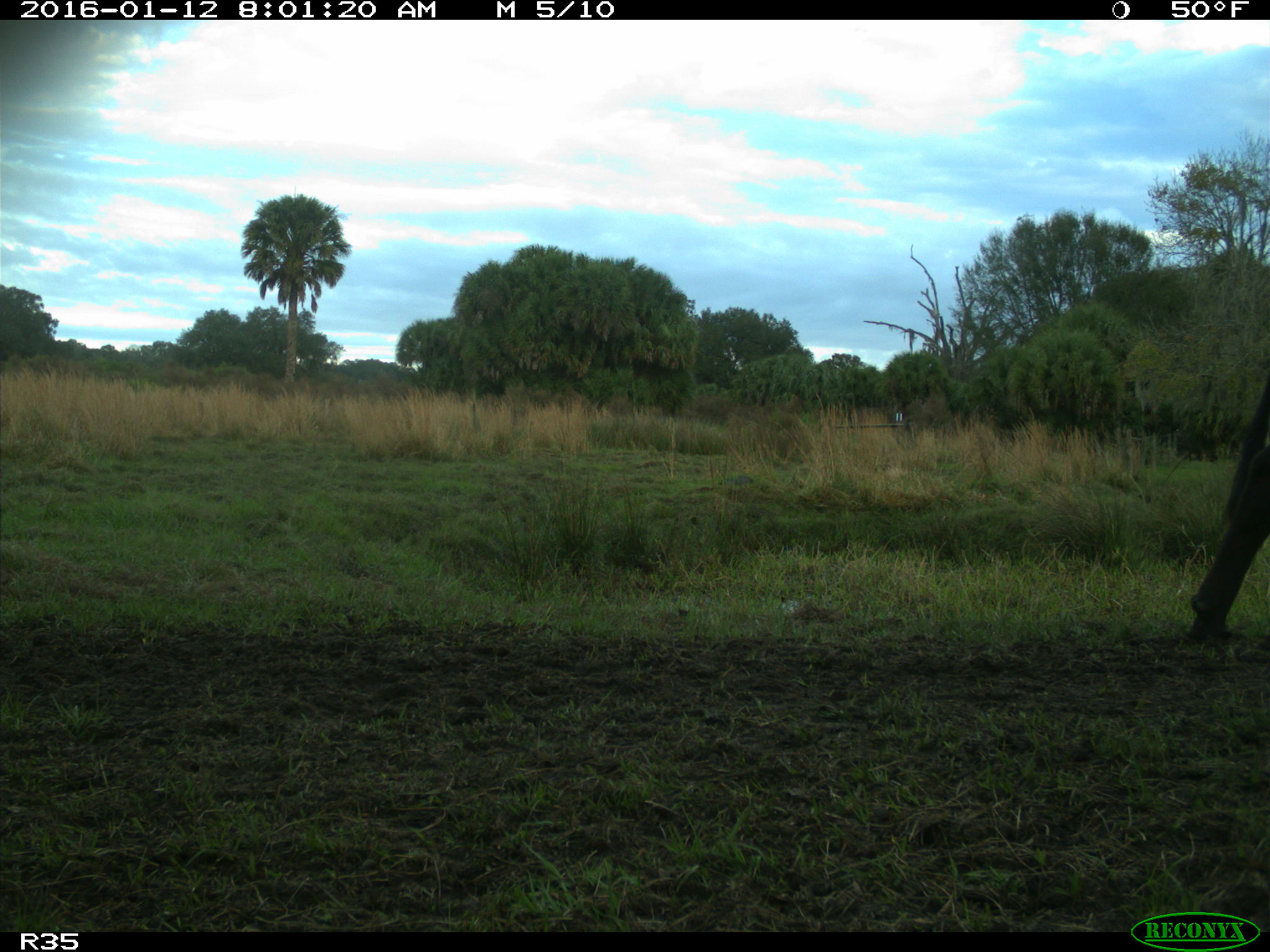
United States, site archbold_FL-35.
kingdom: Animalia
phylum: Chordata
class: Mammalia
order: Artiodactyla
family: Bovidae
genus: Bos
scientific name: Bos taurus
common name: domestic cow